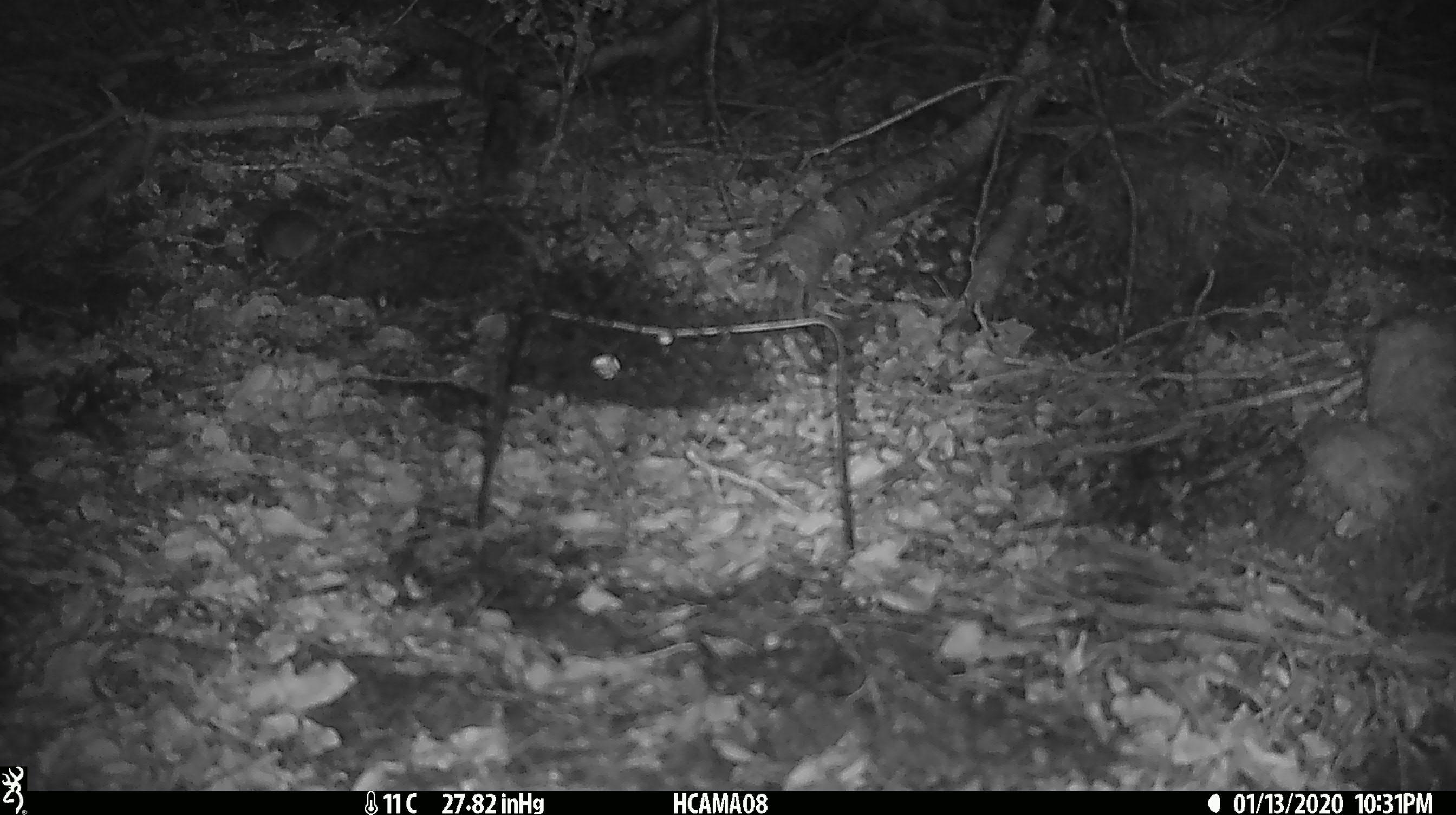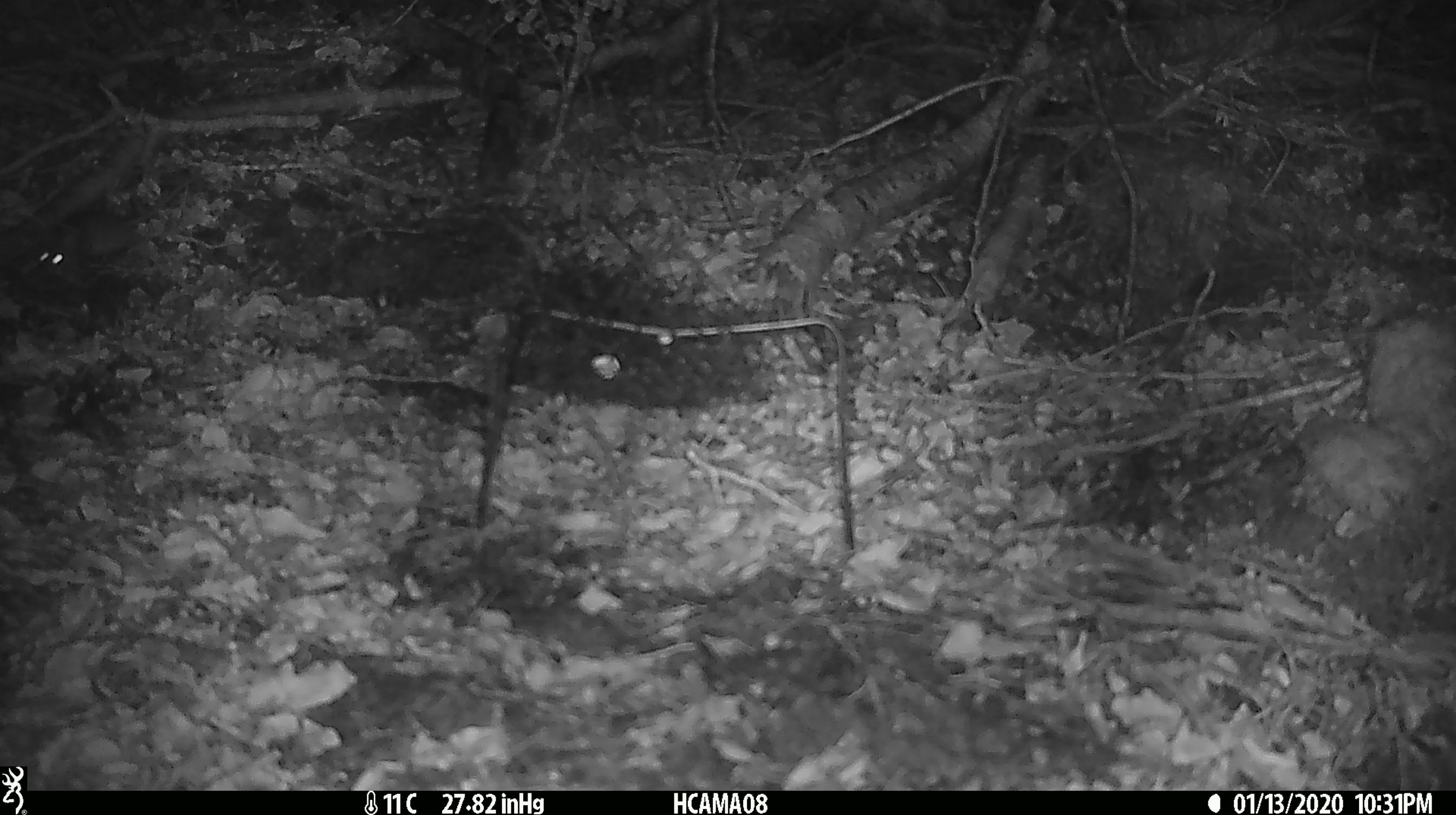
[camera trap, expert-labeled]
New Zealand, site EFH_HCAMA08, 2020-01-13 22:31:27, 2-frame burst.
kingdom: Animalia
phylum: Chordata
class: Mammalia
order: Rodentia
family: Muridae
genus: Mus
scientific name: Mus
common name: mouse